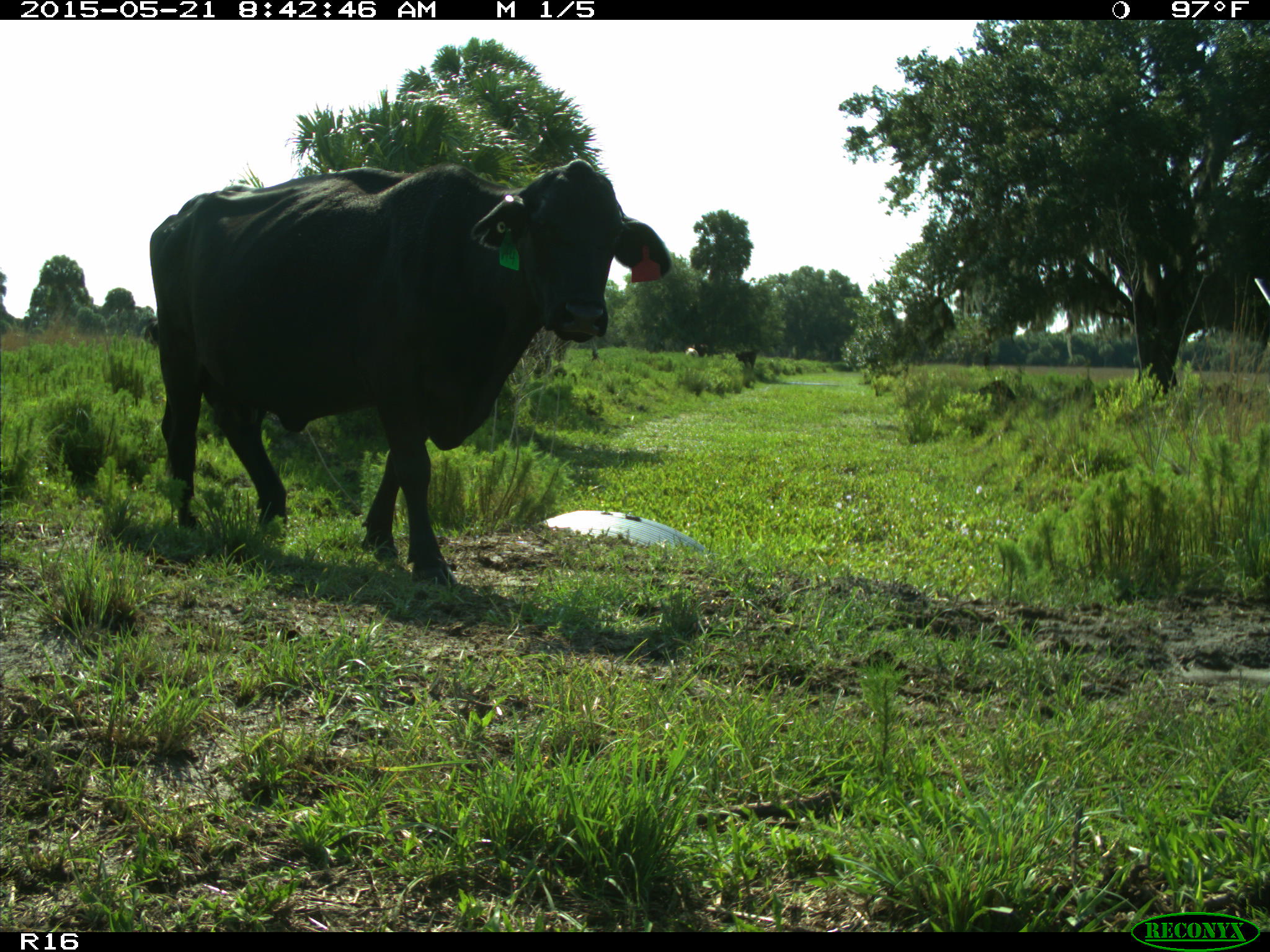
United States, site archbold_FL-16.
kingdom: Animalia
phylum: Chordata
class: Mammalia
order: Artiodactyla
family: Bovidae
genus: Bos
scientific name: Bos taurus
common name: domestic cow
Bos taurus (domestic cow).